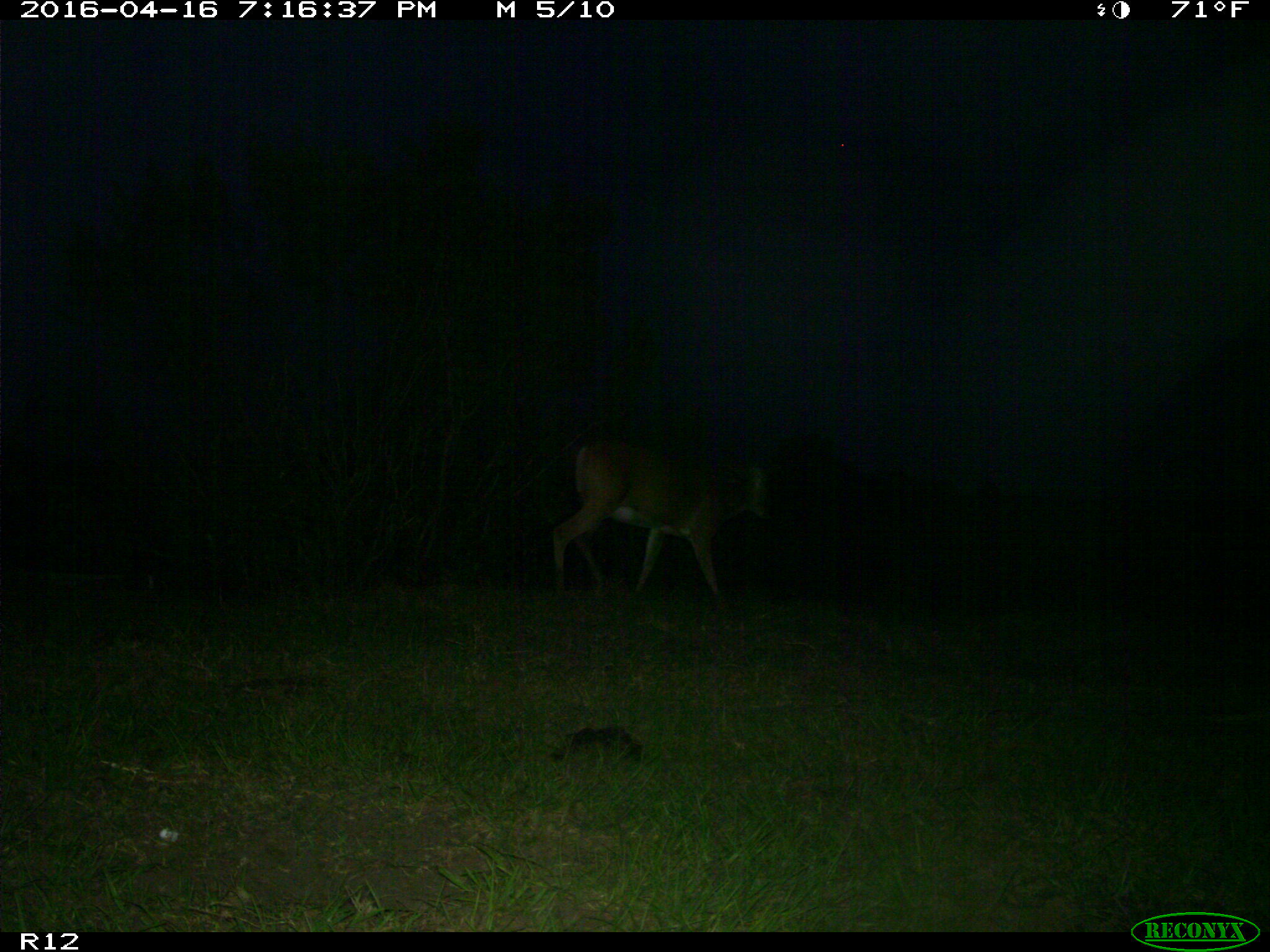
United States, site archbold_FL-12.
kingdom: Animalia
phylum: Chordata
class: Mammalia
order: Artiodactyla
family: Cervidae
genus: Odocoileus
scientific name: Odocoileus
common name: deer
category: unidentified deer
Unidentified deer (deer) (Odocoileus).